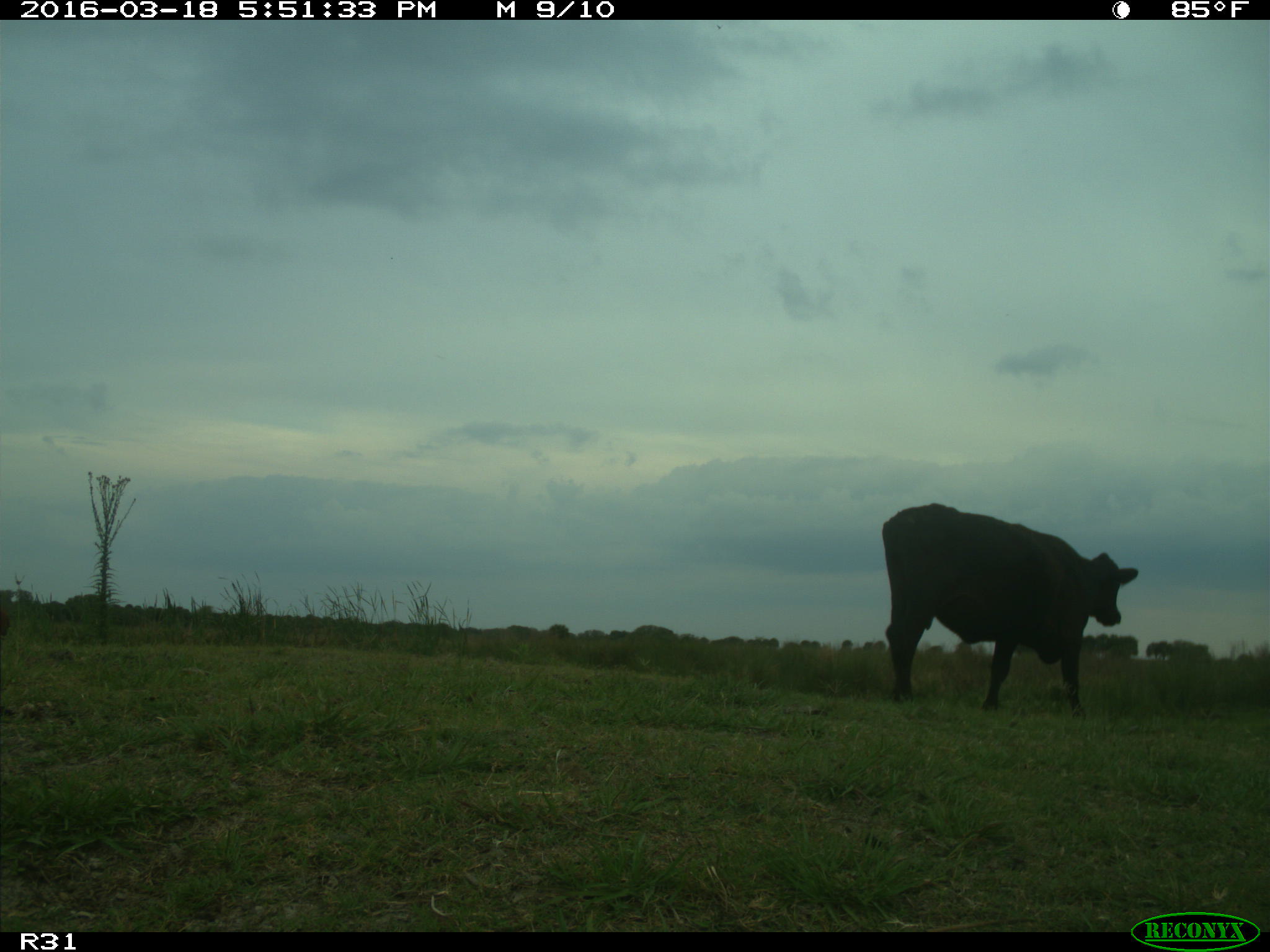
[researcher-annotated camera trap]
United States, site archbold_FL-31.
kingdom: Animalia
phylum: Chordata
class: Mammalia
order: Artiodactyla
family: Bovidae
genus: Bos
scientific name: Bos taurus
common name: domestic cow